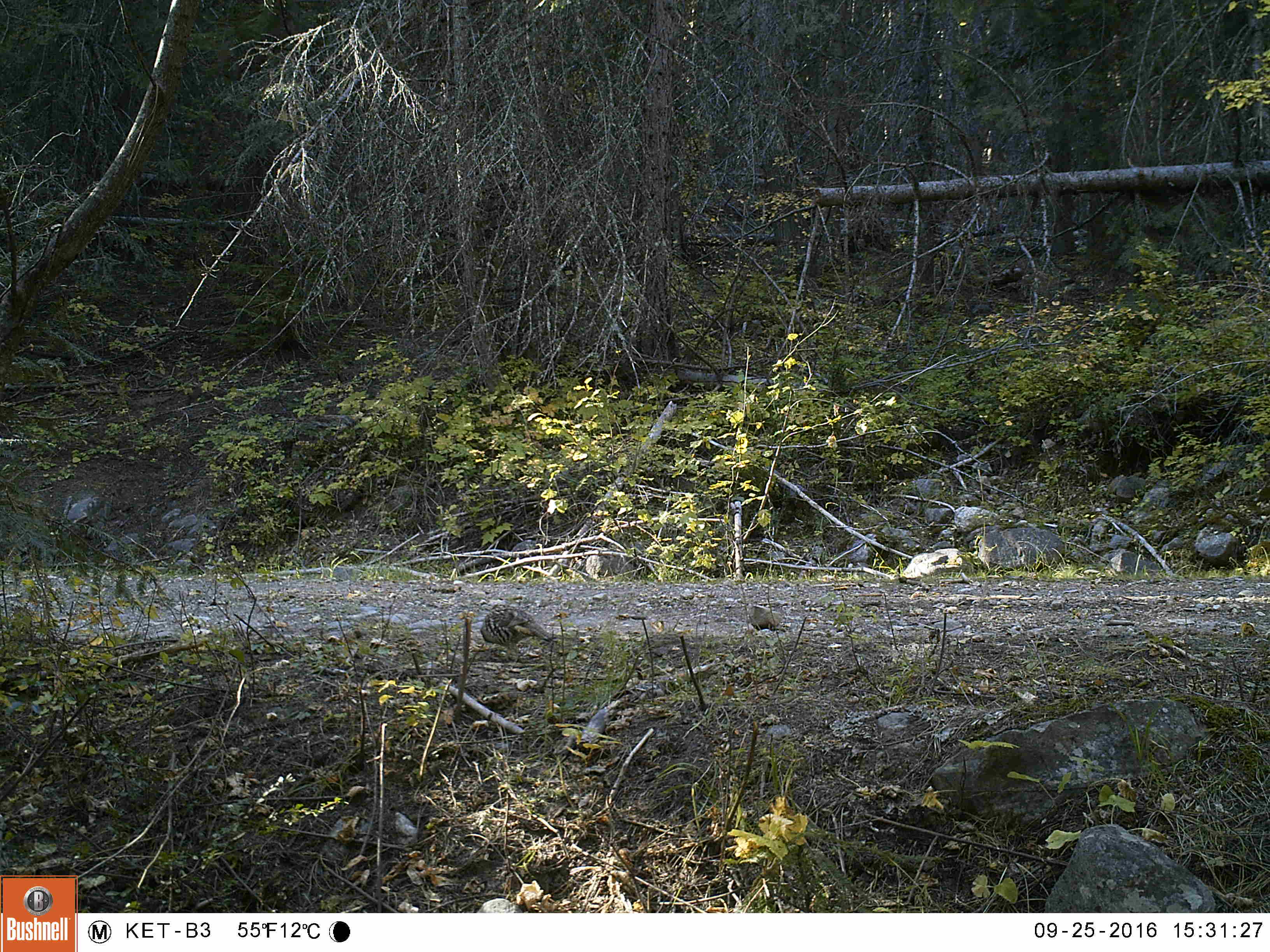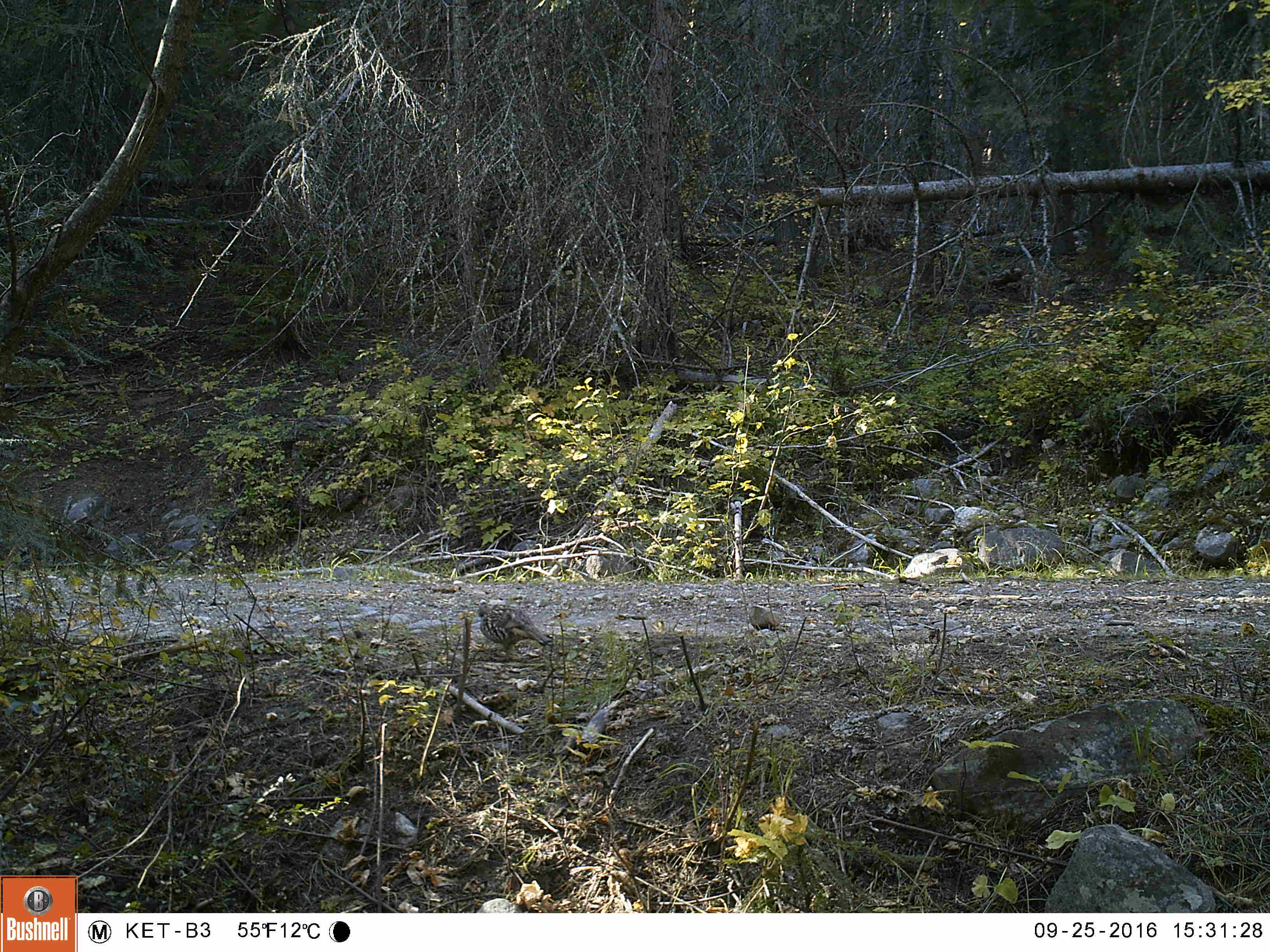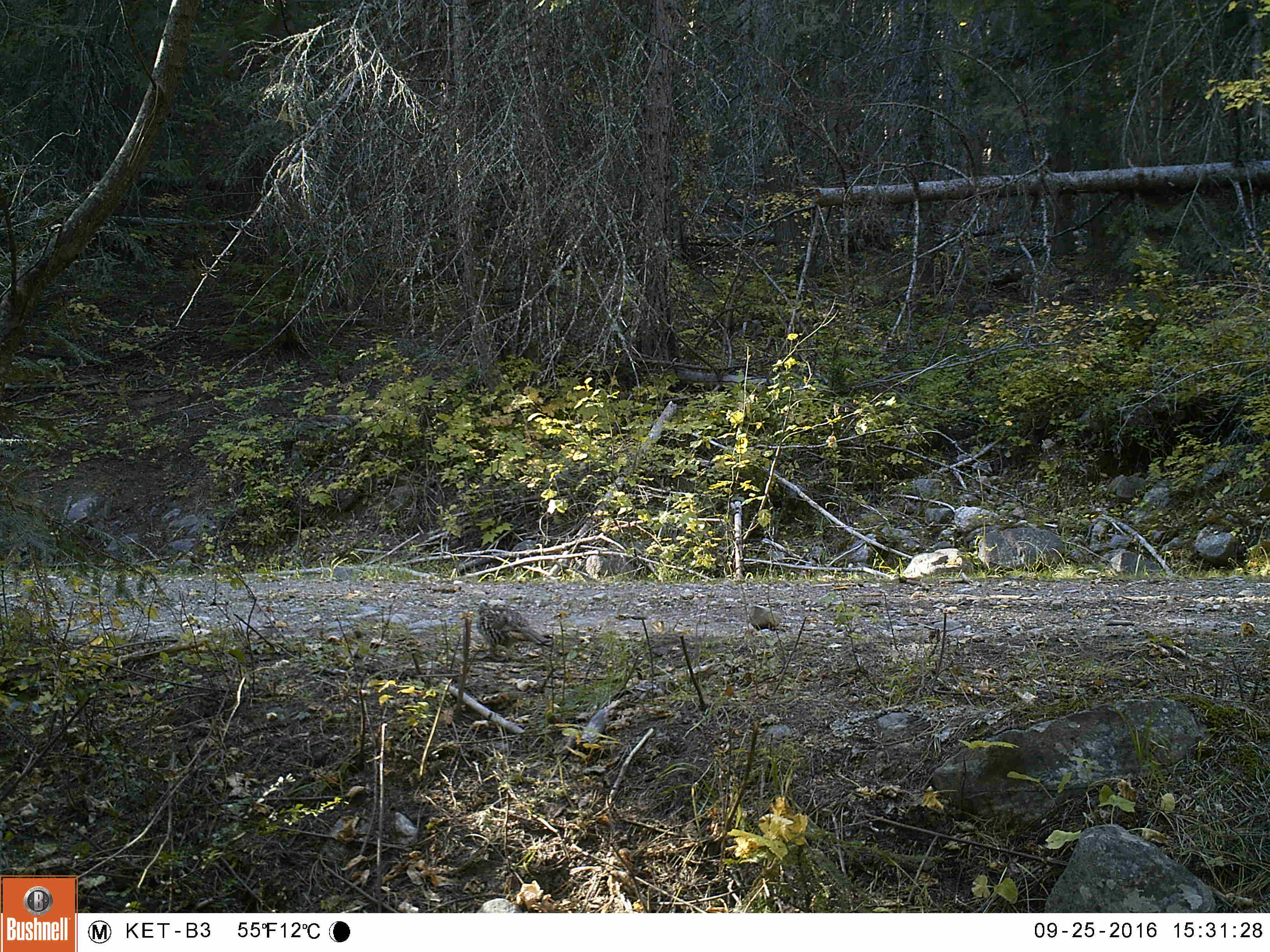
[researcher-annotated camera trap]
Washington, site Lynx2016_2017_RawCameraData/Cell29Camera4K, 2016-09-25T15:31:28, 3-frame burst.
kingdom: Animalia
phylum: Chordata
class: Aves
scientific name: Aves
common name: birds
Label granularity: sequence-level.